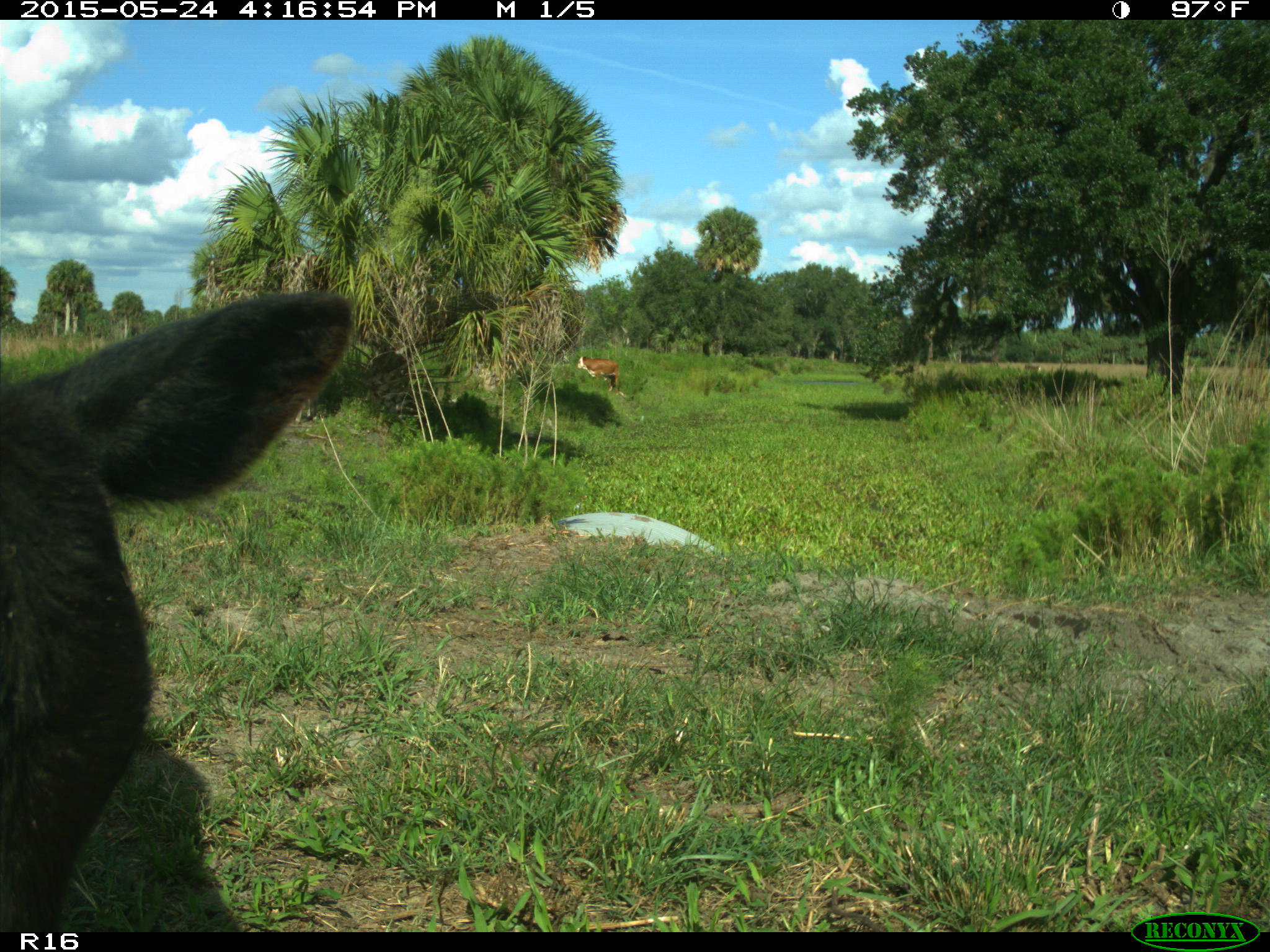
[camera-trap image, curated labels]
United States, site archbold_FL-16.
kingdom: Animalia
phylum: Chordata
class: Mammalia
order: Artiodactyla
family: Bovidae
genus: Bos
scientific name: Bos taurus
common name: domestic cow